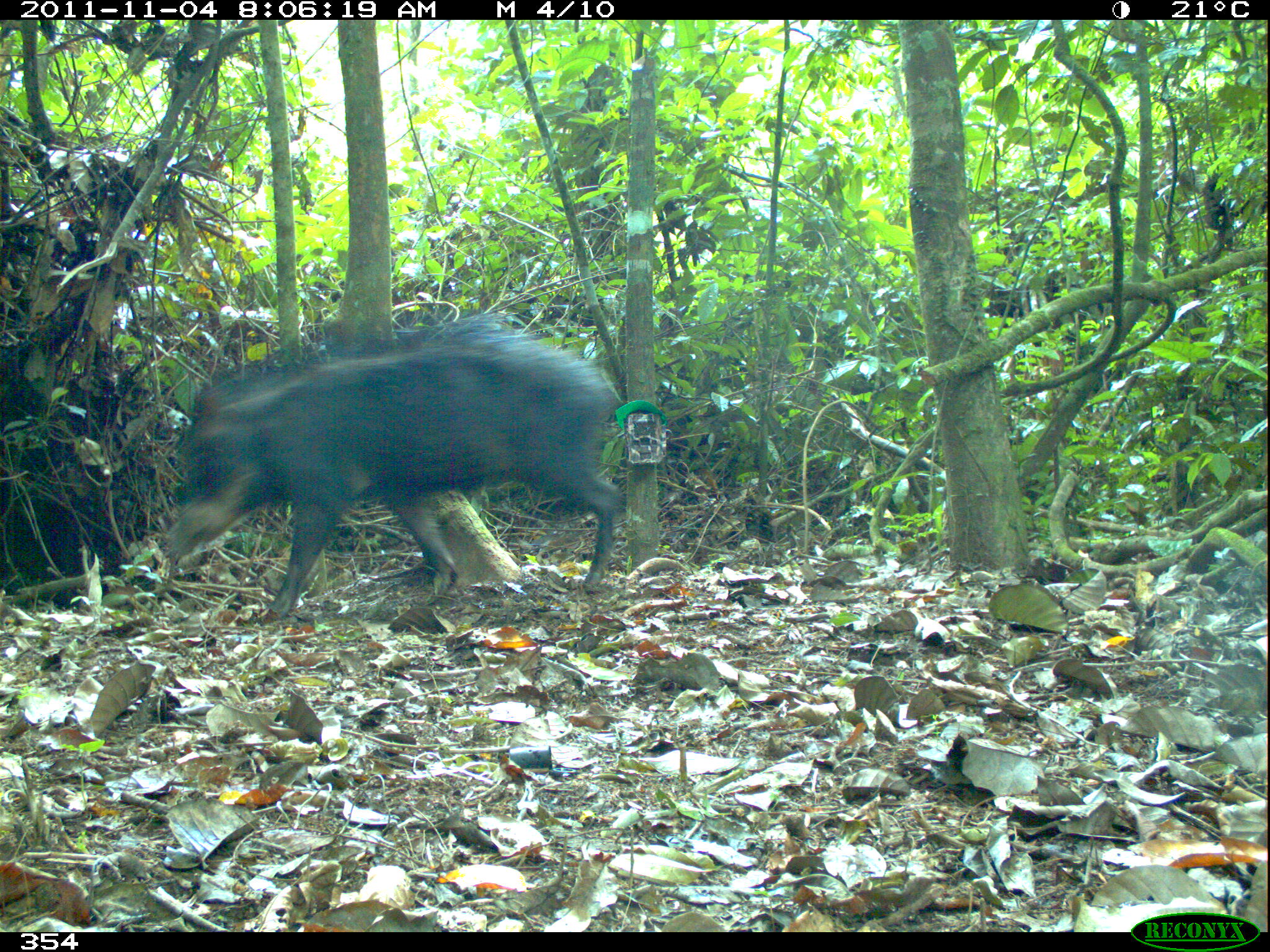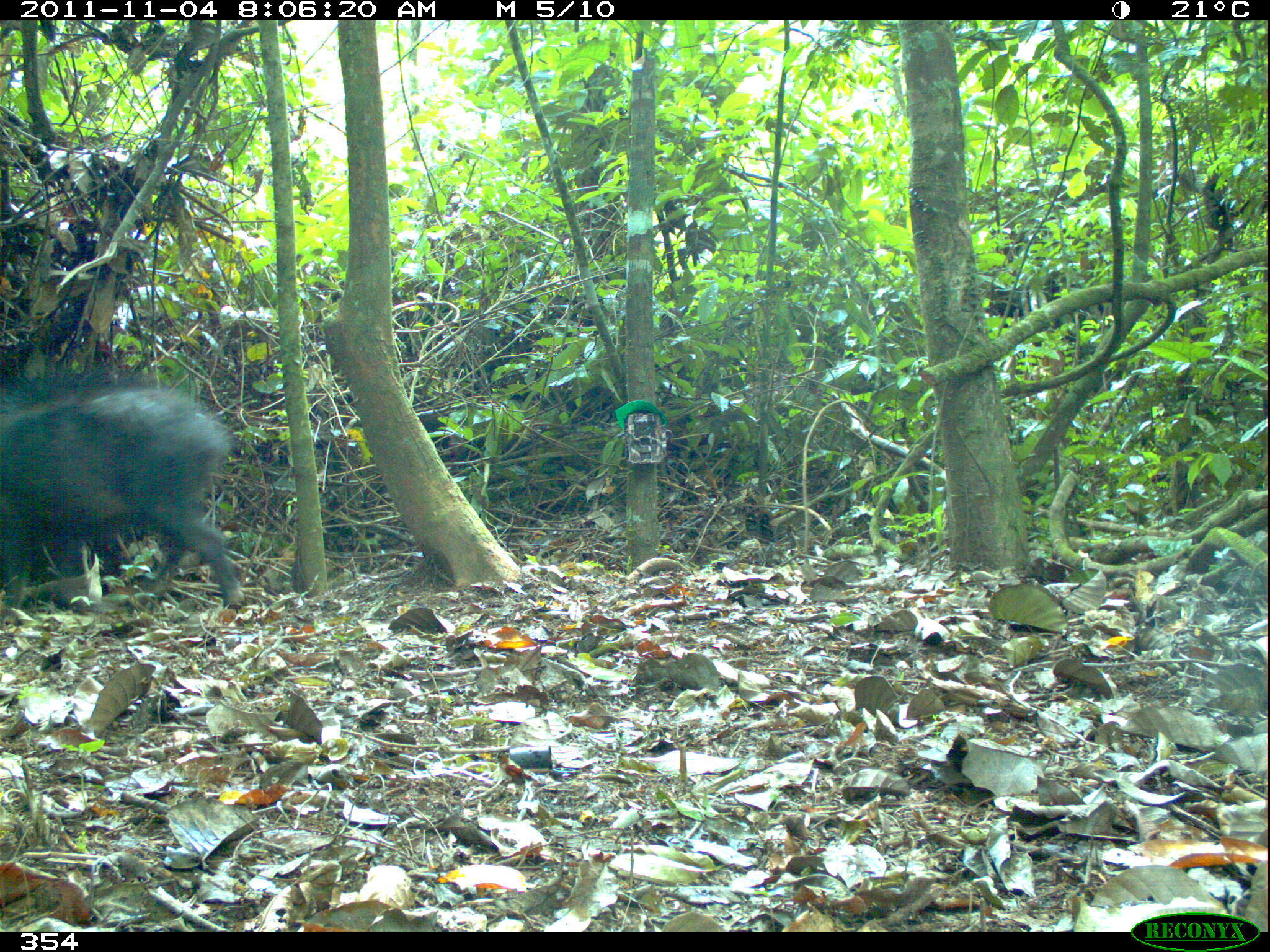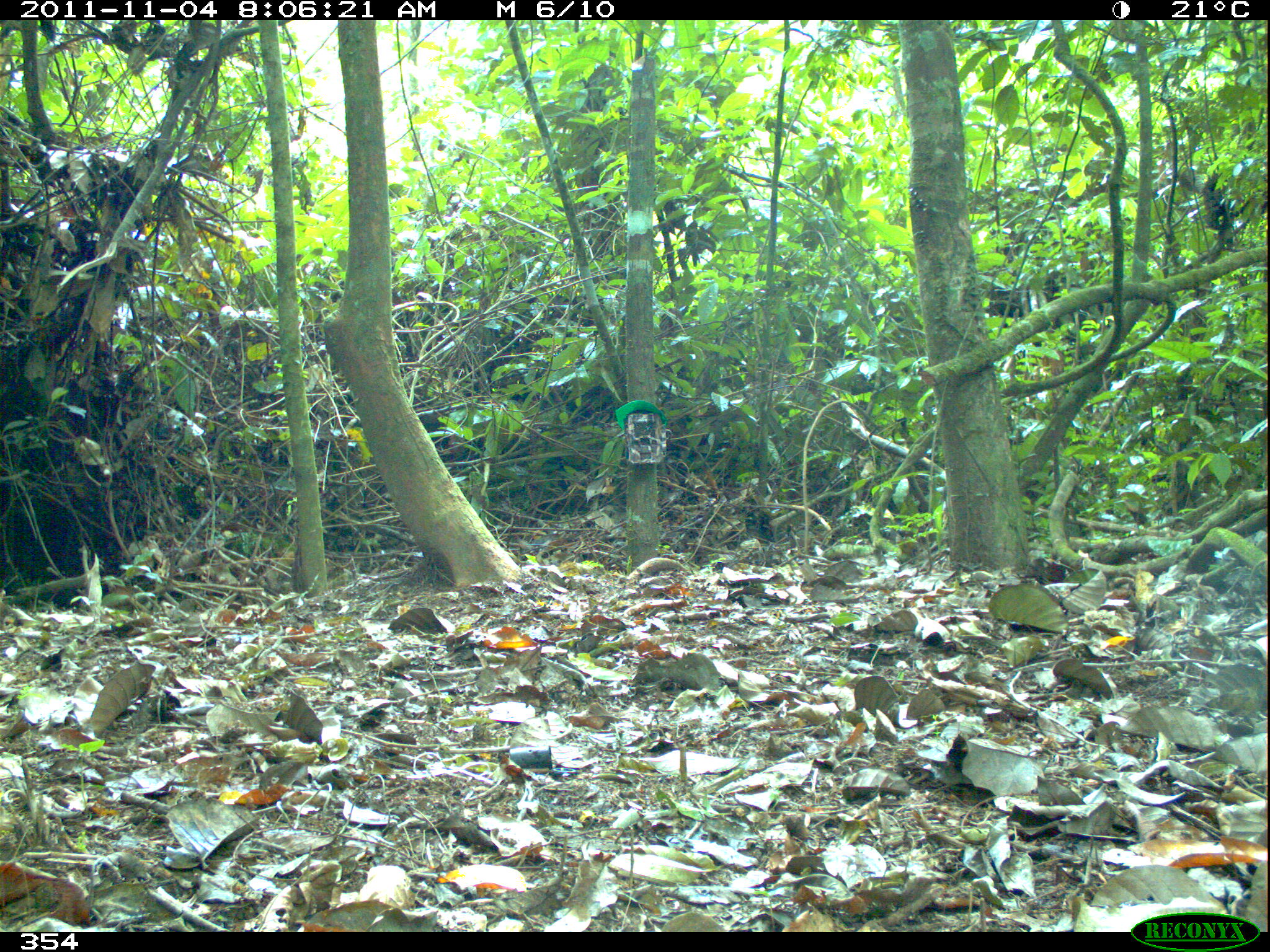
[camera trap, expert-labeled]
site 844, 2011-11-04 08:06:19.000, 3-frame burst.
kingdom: Animalia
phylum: Chordata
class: Mammalia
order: Artiodactyla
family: Tayassuidae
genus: Tayassu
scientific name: Tayassu pecari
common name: white-lipped peccary